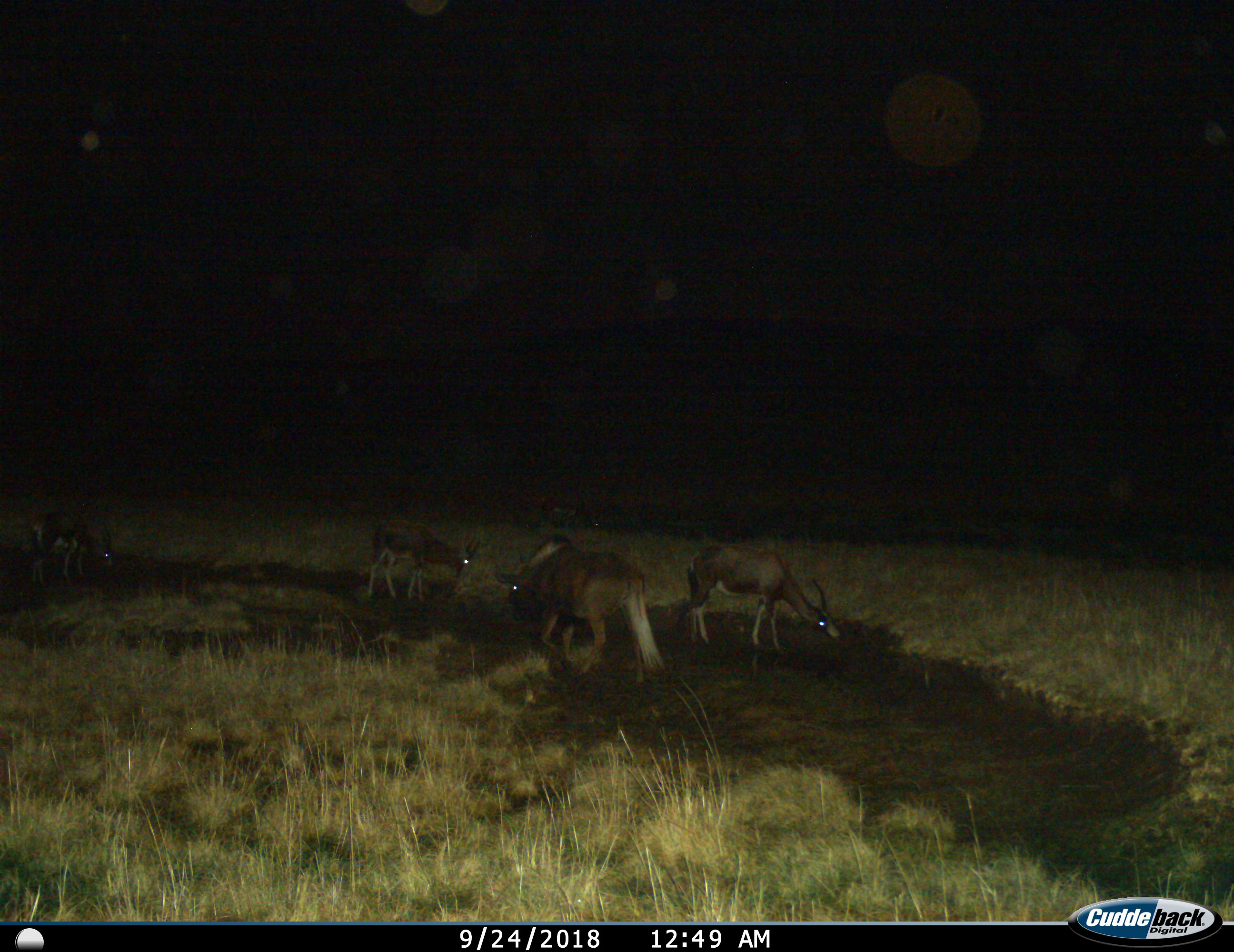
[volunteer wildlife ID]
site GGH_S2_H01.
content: unidentified animal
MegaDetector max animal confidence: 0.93